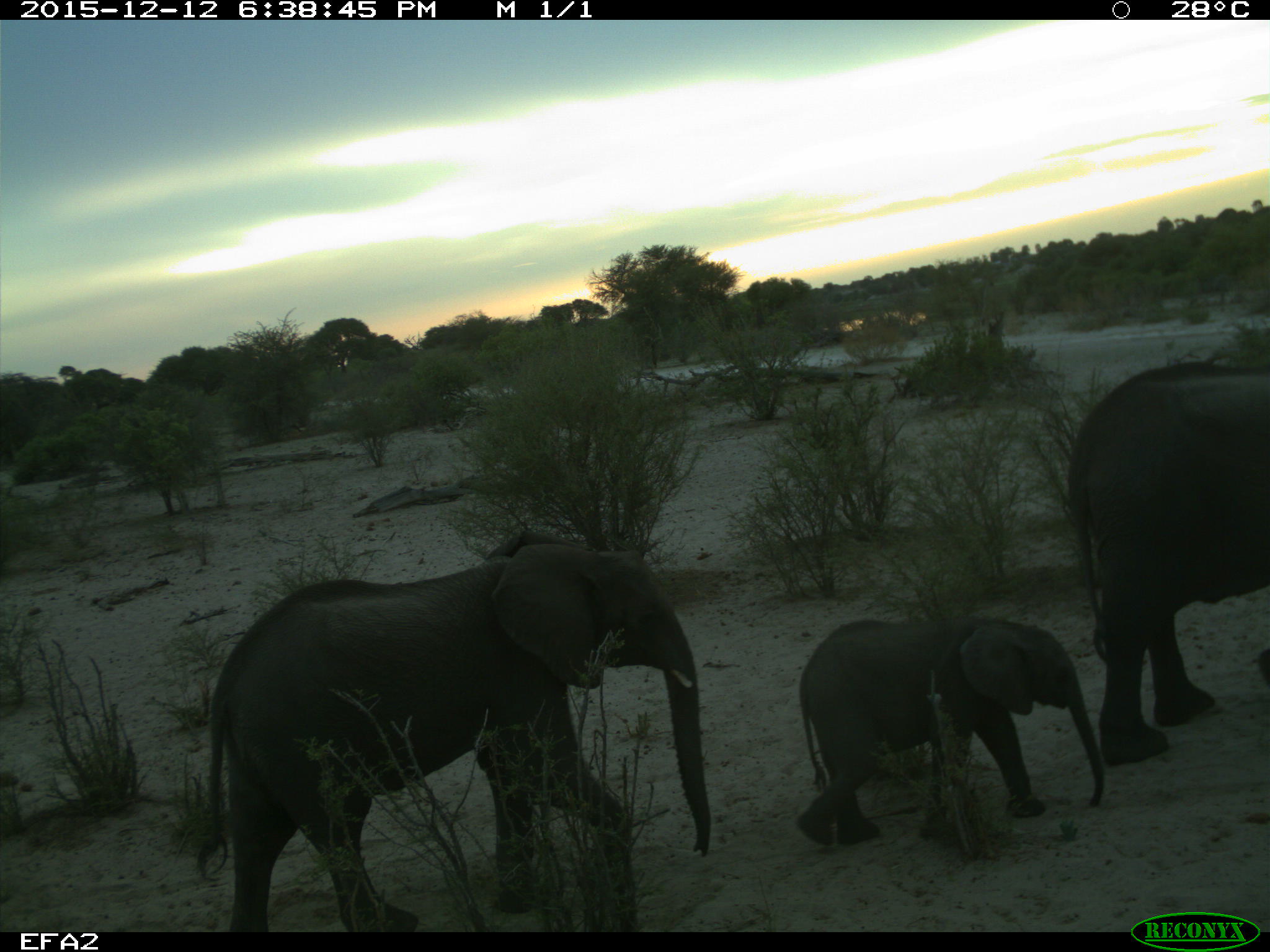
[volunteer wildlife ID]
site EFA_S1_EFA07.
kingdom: Animalia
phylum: Chordata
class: Mammalia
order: Proboscidea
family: Elephantidae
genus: Loxodonta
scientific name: Loxodonta africana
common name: african bush elephant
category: elephant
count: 3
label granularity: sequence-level